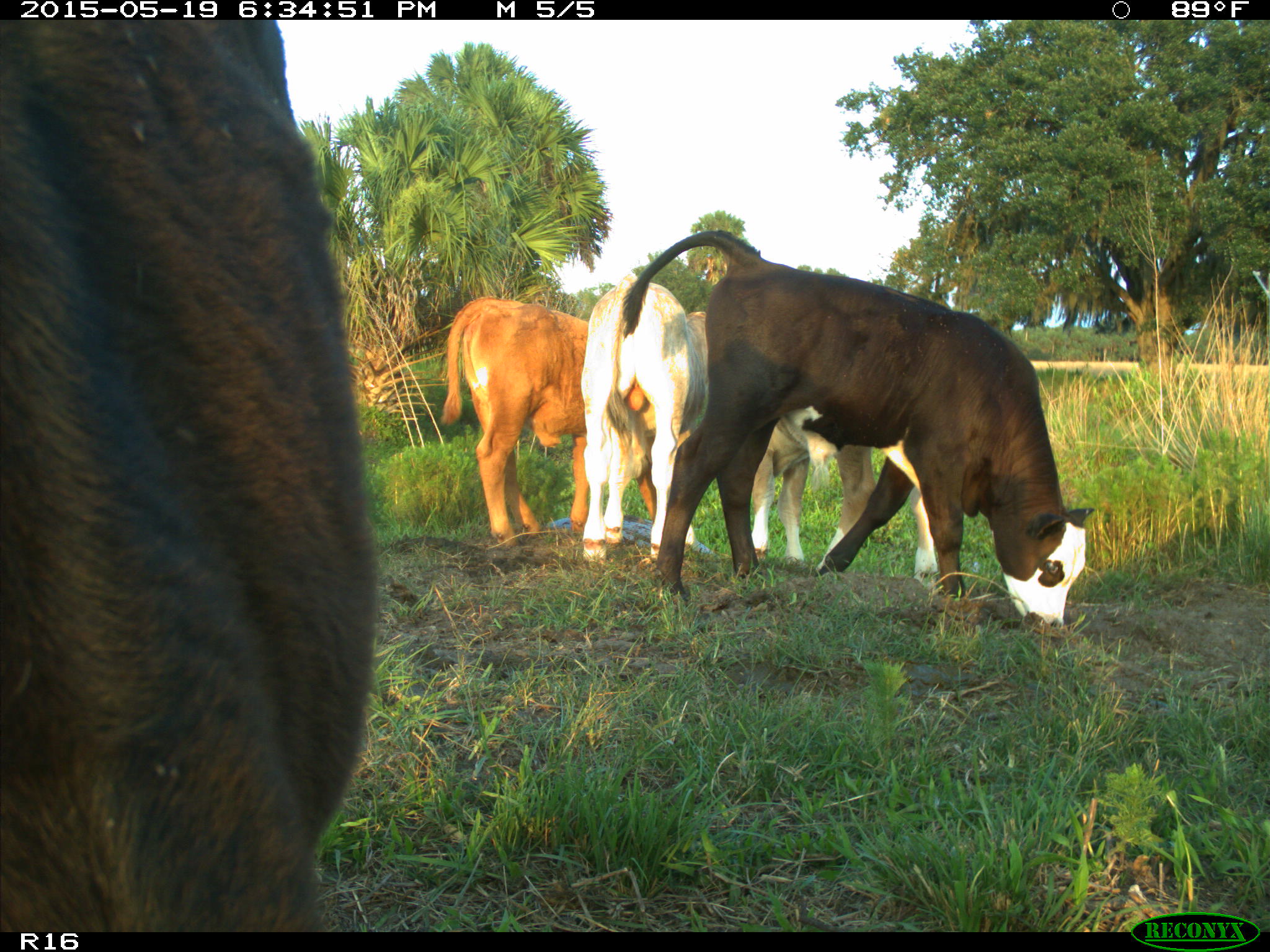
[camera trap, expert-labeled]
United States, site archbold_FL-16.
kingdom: Animalia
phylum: Chordata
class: Mammalia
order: Artiodactyla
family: Bovidae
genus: Bos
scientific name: Bos taurus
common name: domestic cow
Bos taurus (domestic cow).